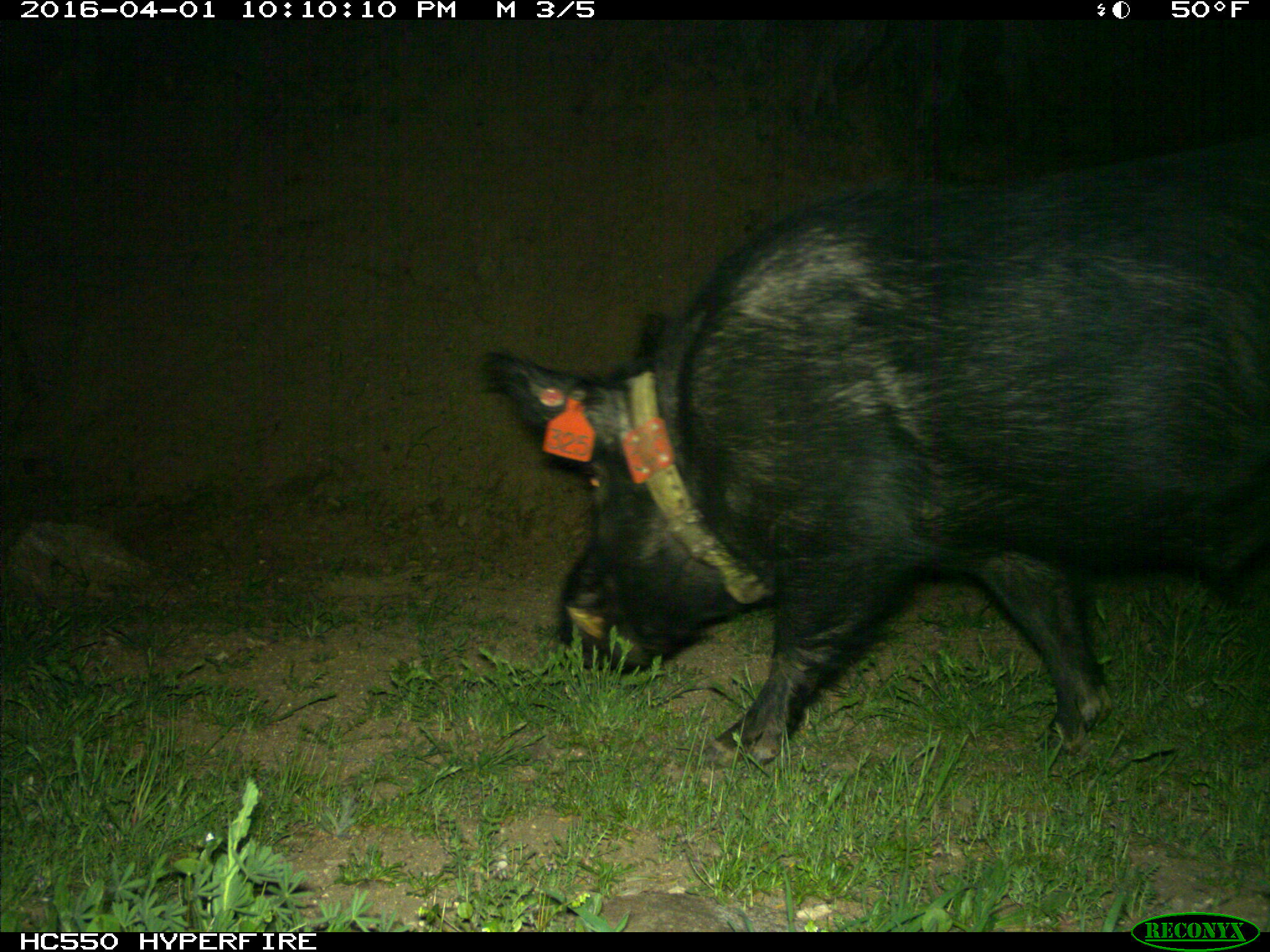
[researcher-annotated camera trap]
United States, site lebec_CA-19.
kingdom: Animalia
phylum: Chordata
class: Mammalia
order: Artiodactyla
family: Suidae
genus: Sus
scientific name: Sus scrofa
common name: wild boar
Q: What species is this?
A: Sus scrofa (wild boar).